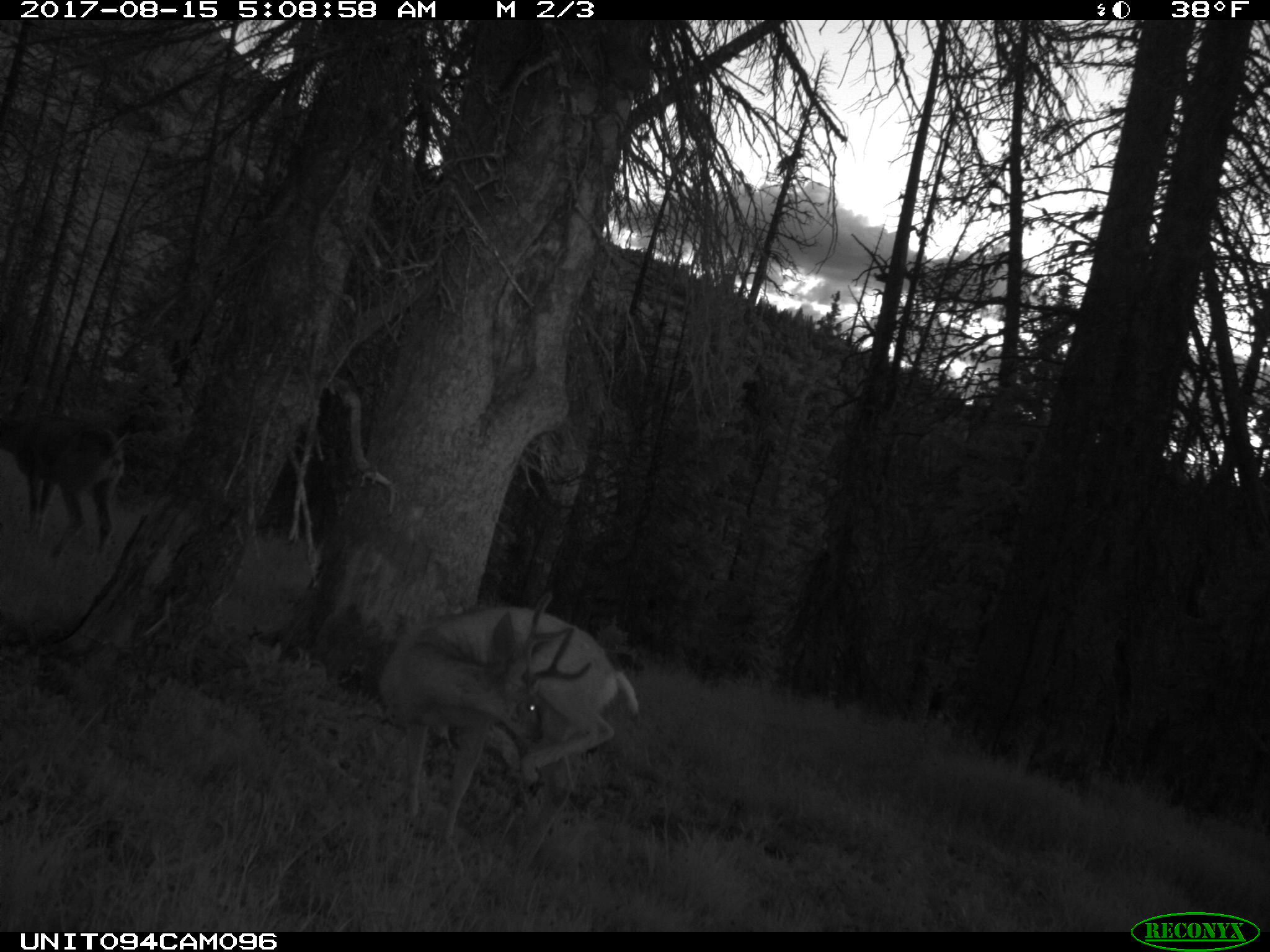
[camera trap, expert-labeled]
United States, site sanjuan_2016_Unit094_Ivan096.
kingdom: Animalia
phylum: Chordata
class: Mammalia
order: Artiodactyla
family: Cervidae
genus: Odocoileus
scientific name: Odocoileus hemionus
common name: mule deer